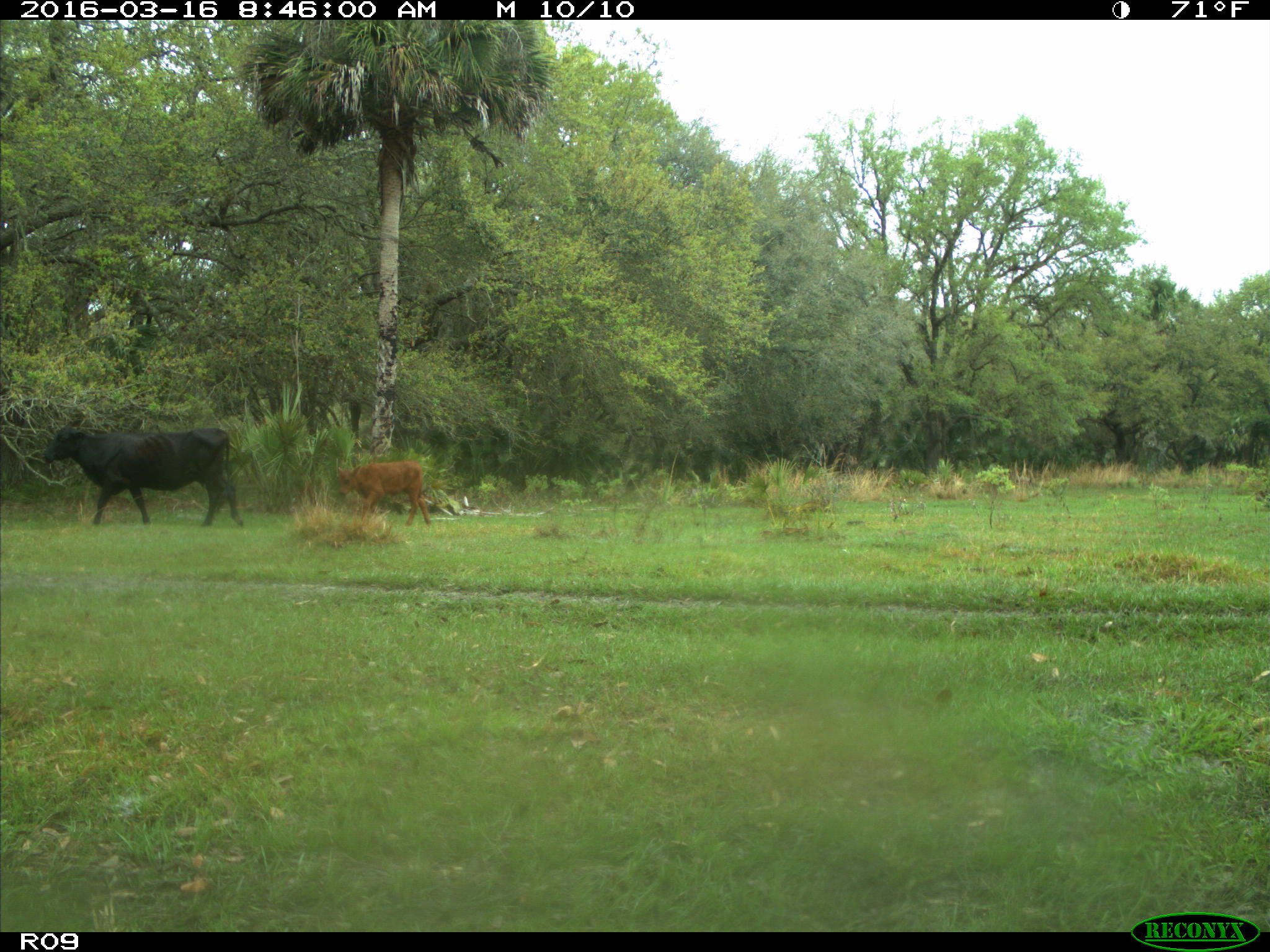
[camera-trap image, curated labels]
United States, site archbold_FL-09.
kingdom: Animalia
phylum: Chordata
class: Mammalia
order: Artiodactyla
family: Bovidae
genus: Bos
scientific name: Bos taurus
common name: domestic cow